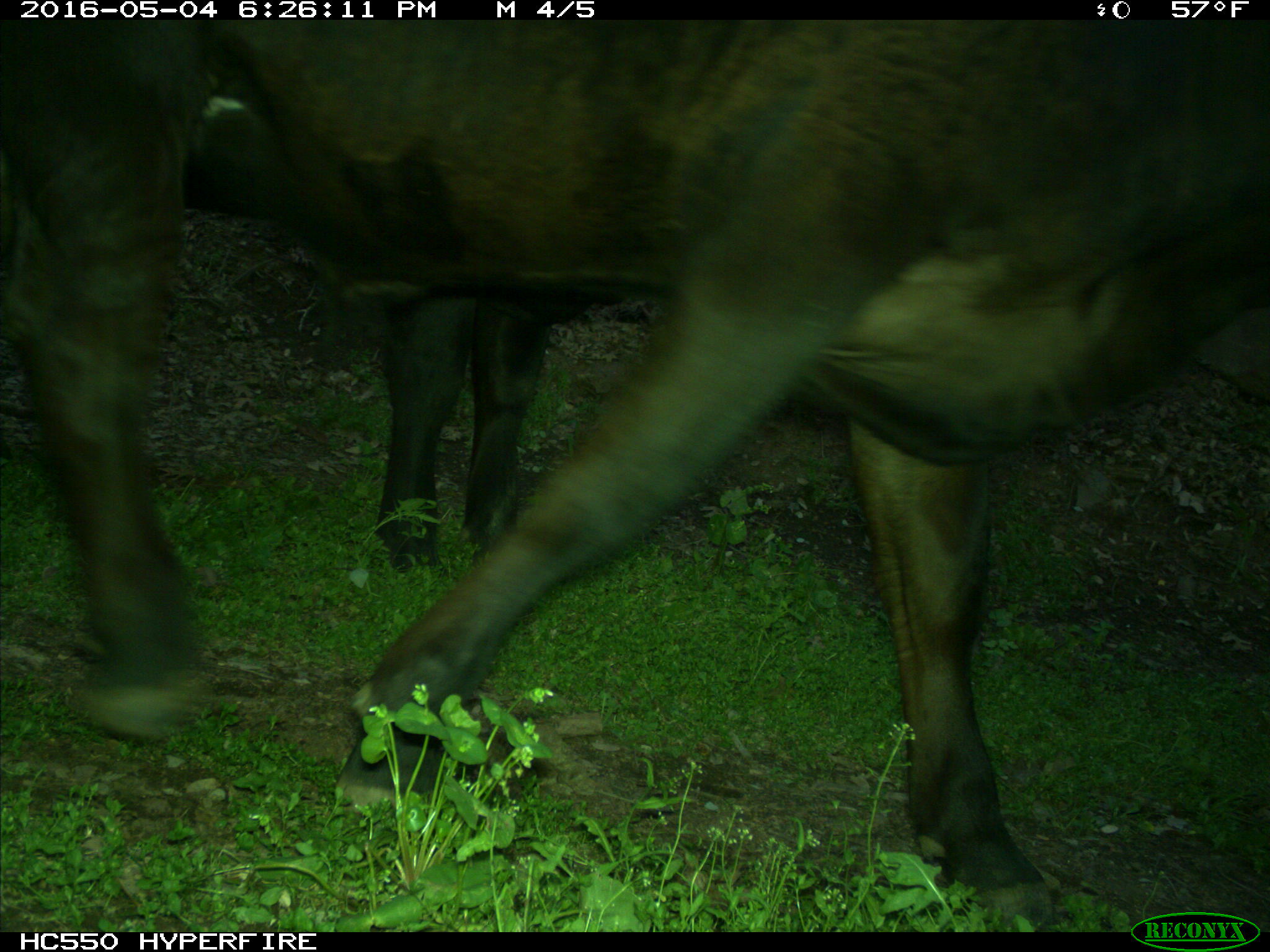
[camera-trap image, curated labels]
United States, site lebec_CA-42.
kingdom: Animalia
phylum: Chordata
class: Mammalia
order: Artiodactyla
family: Bovidae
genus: Bos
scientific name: Bos taurus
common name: domestic cow